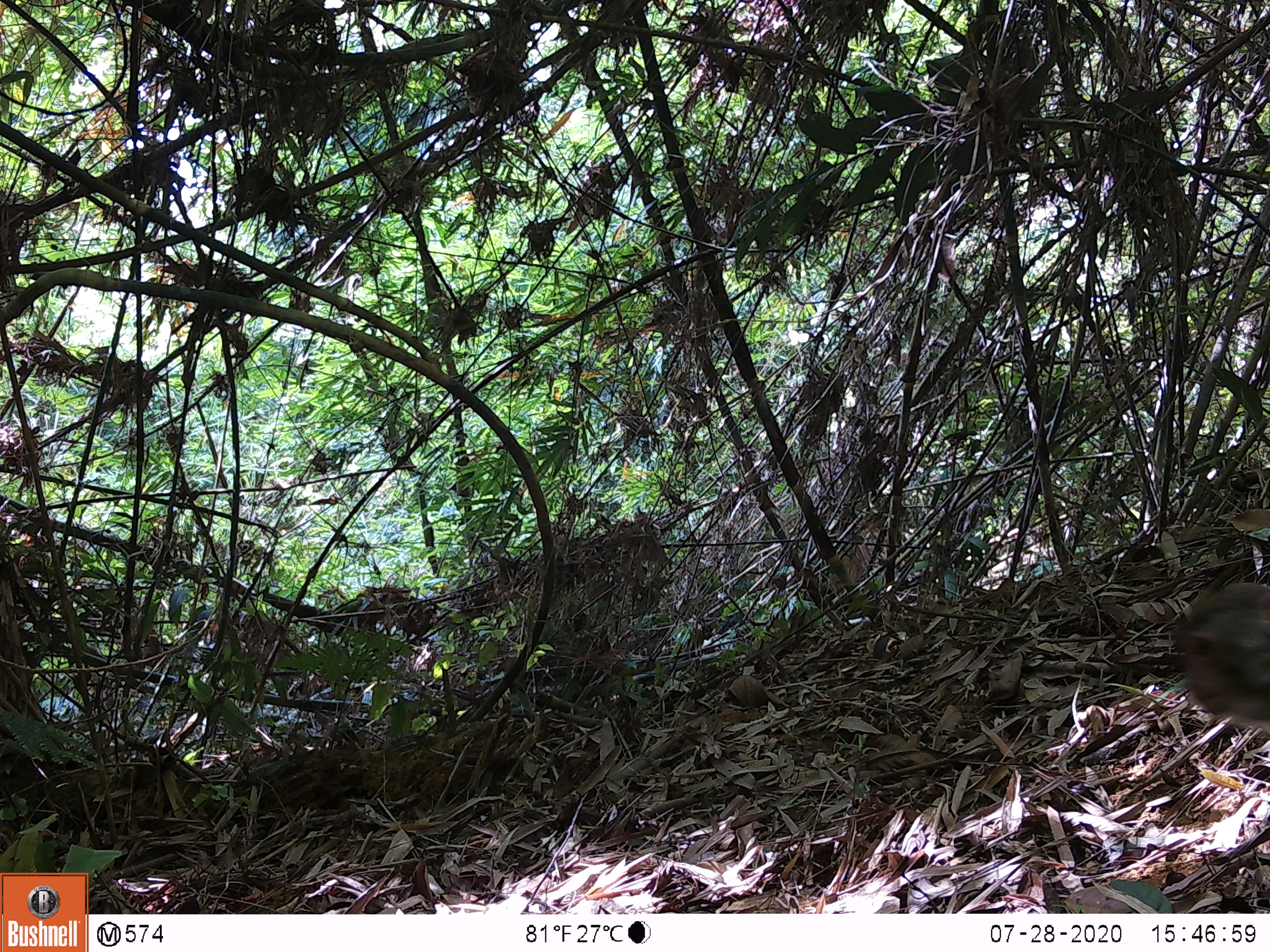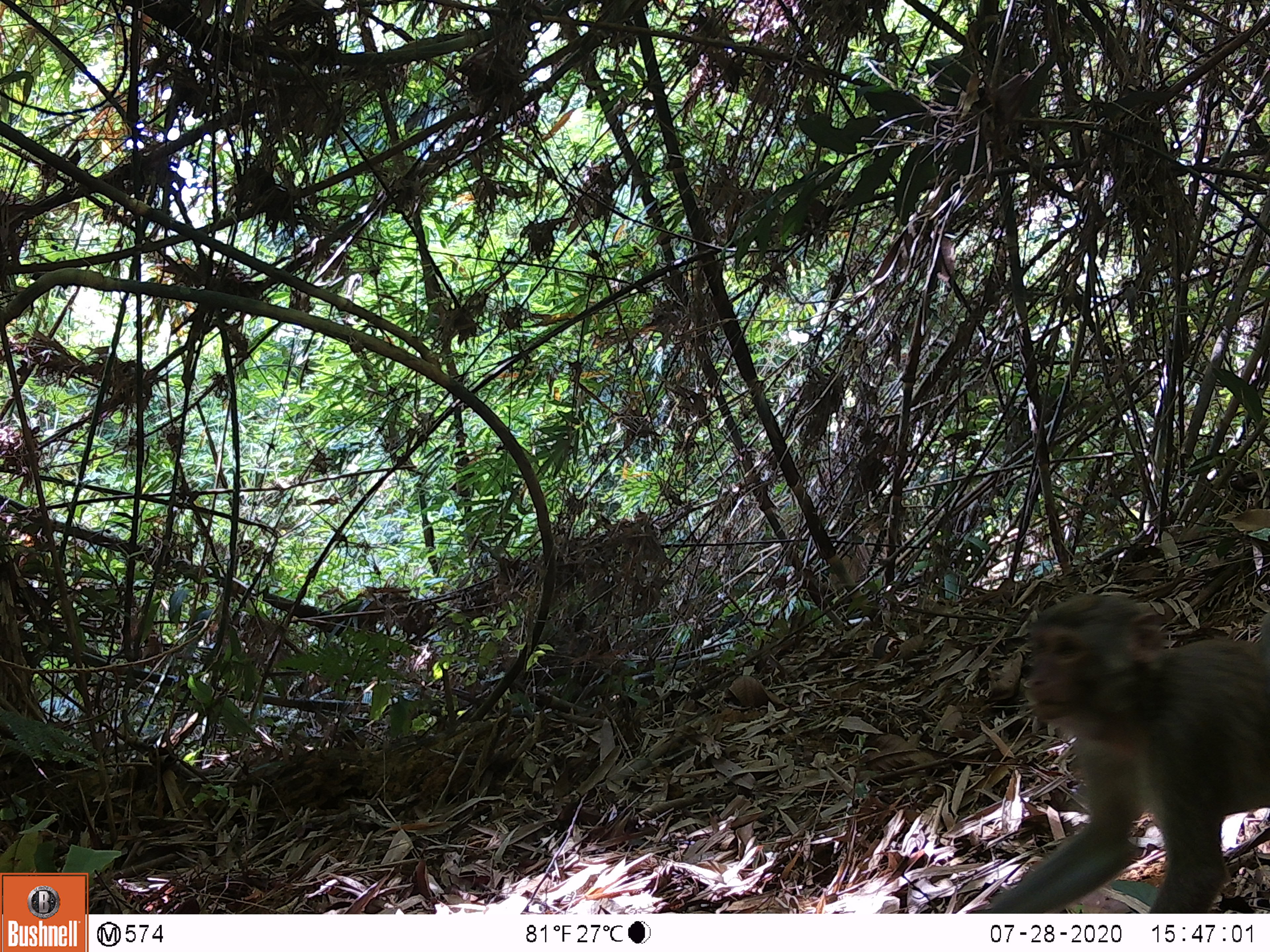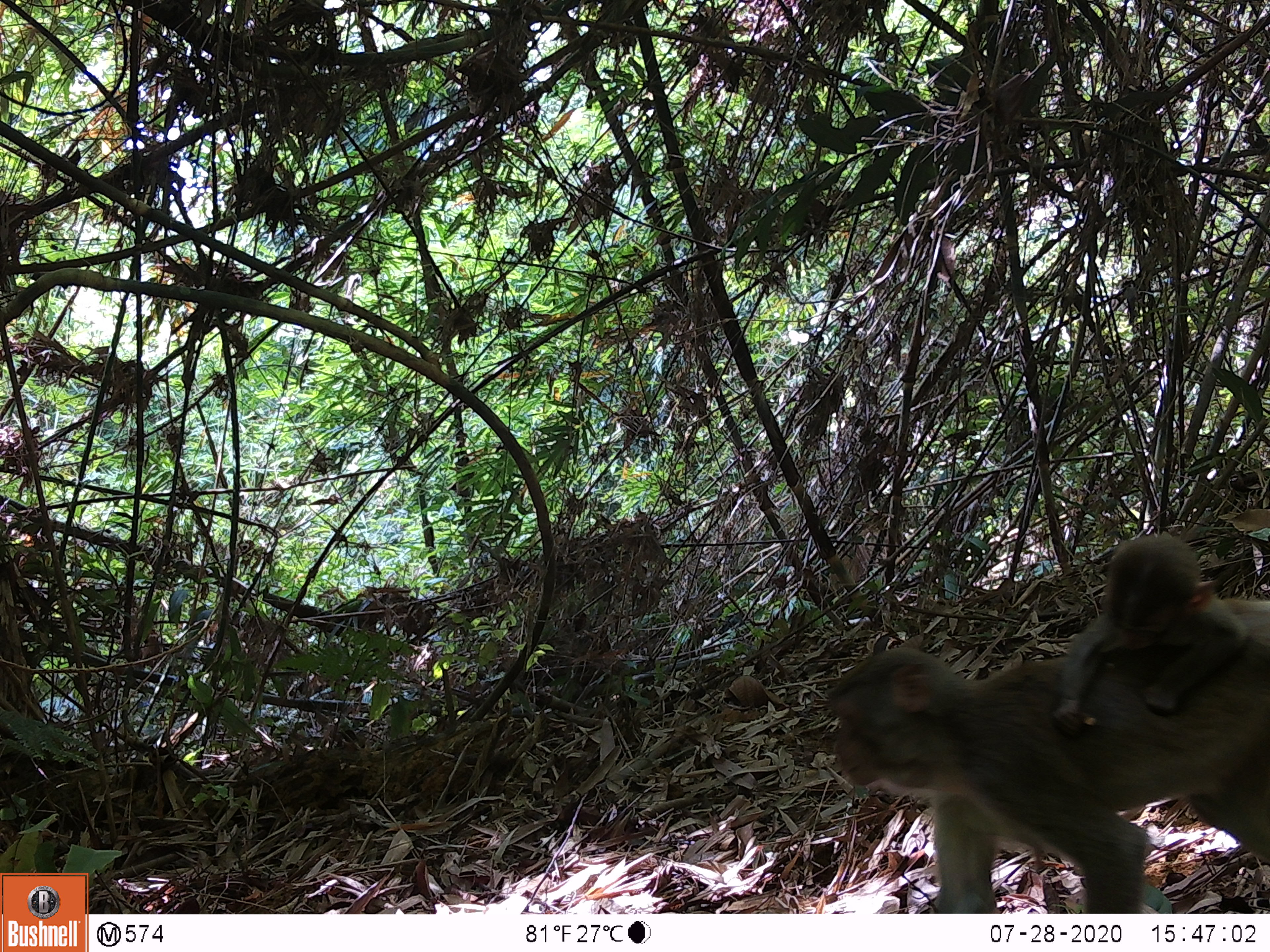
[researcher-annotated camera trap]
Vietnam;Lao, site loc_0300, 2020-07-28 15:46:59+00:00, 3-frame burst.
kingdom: Animalia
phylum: Chordata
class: Mammalia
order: Primates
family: Cercopithecidae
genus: Macaca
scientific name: Macaca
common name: macaques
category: assam or rhesus macaque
Assam or rhesus macaque (macaques) (Macaca). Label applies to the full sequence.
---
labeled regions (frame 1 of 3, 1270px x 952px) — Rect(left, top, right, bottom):
assam or rhesus macaque: Rect(1175, 580, 1270, 735)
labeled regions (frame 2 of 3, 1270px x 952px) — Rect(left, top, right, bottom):
assam or rhesus macaque: Rect(969, 591, 1270, 913)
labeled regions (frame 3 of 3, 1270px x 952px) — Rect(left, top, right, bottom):
assam or rhesus macaque: Rect(823, 597, 1270, 914); Rect(1050, 533, 1248, 732)